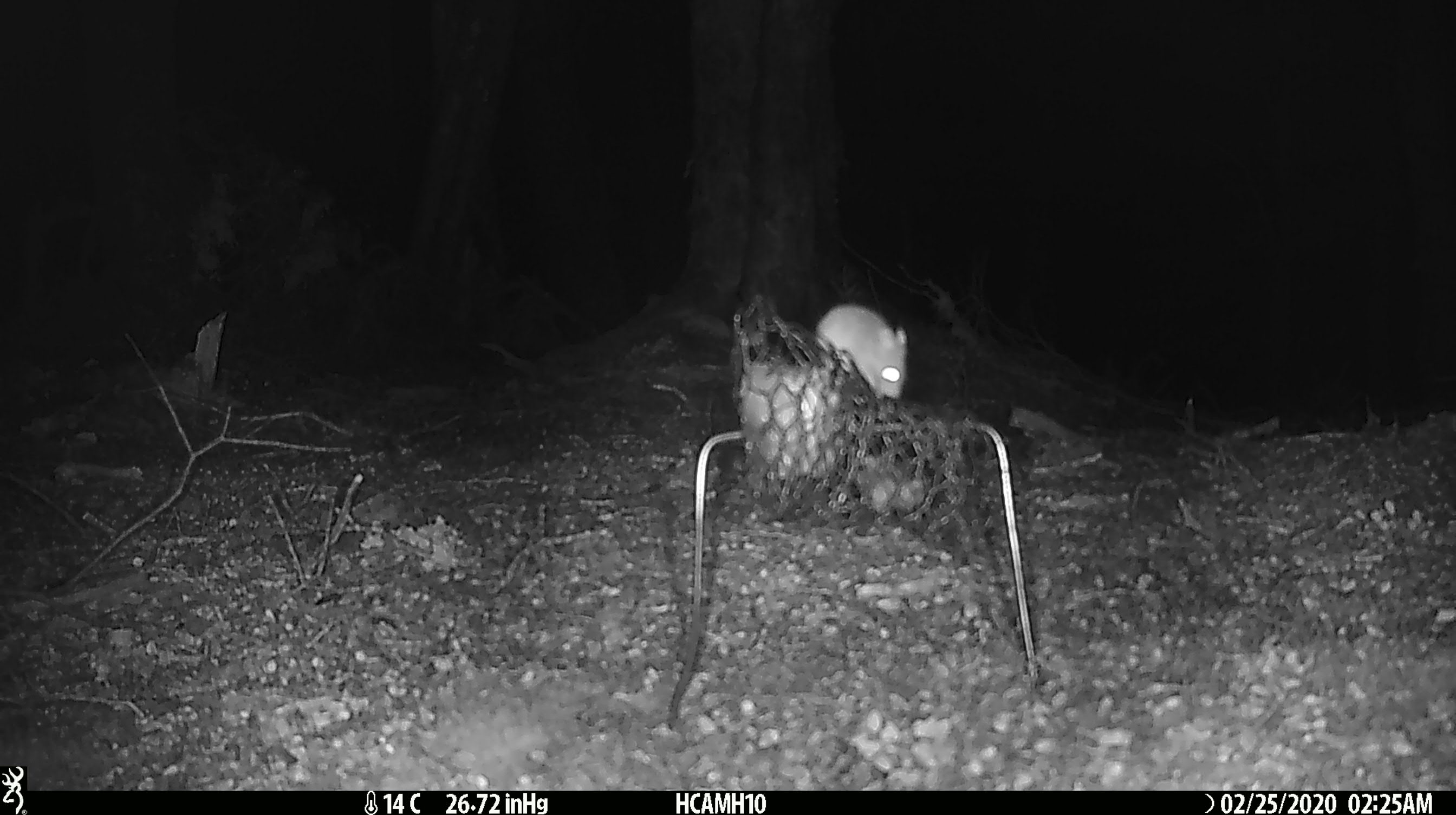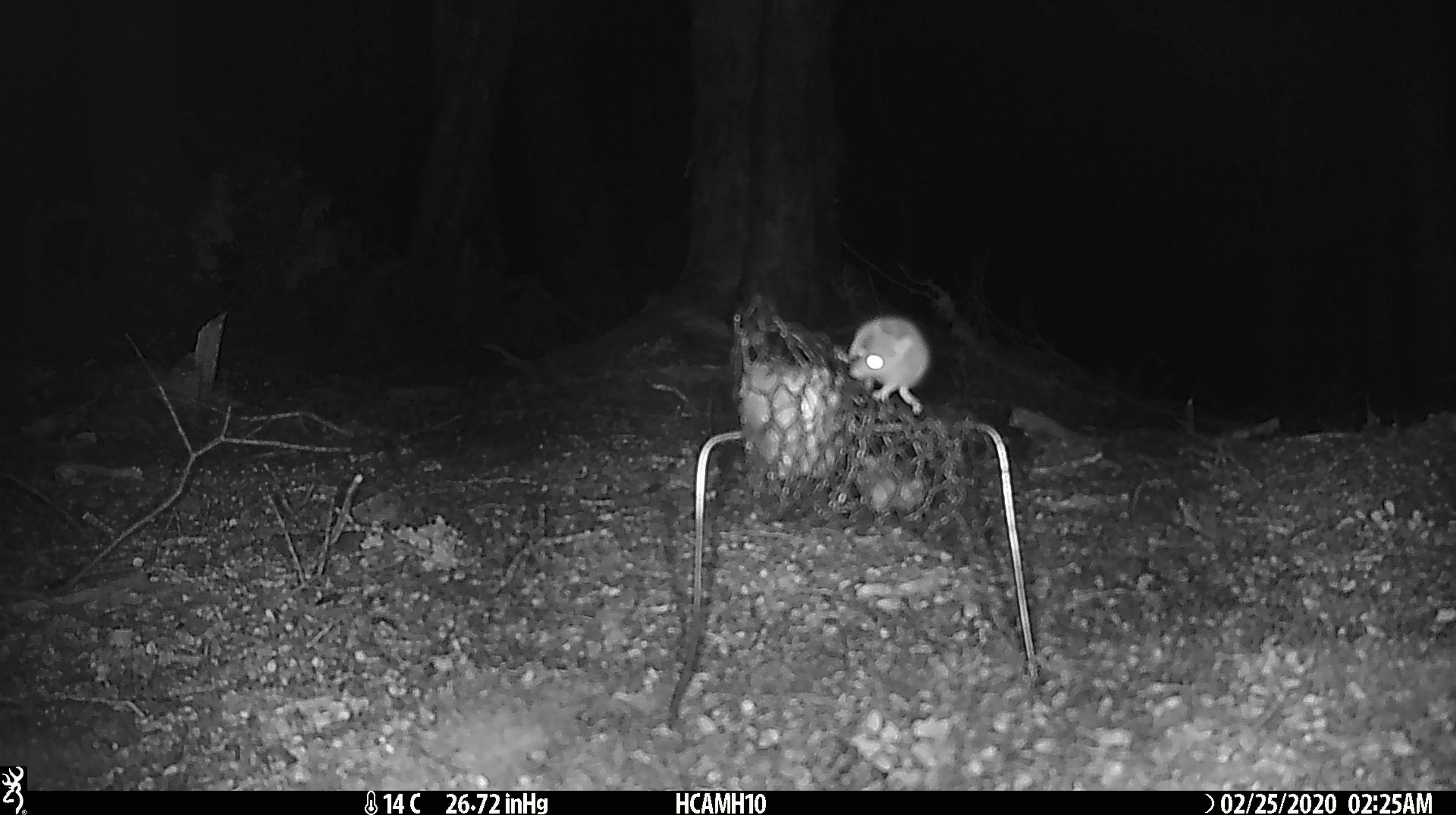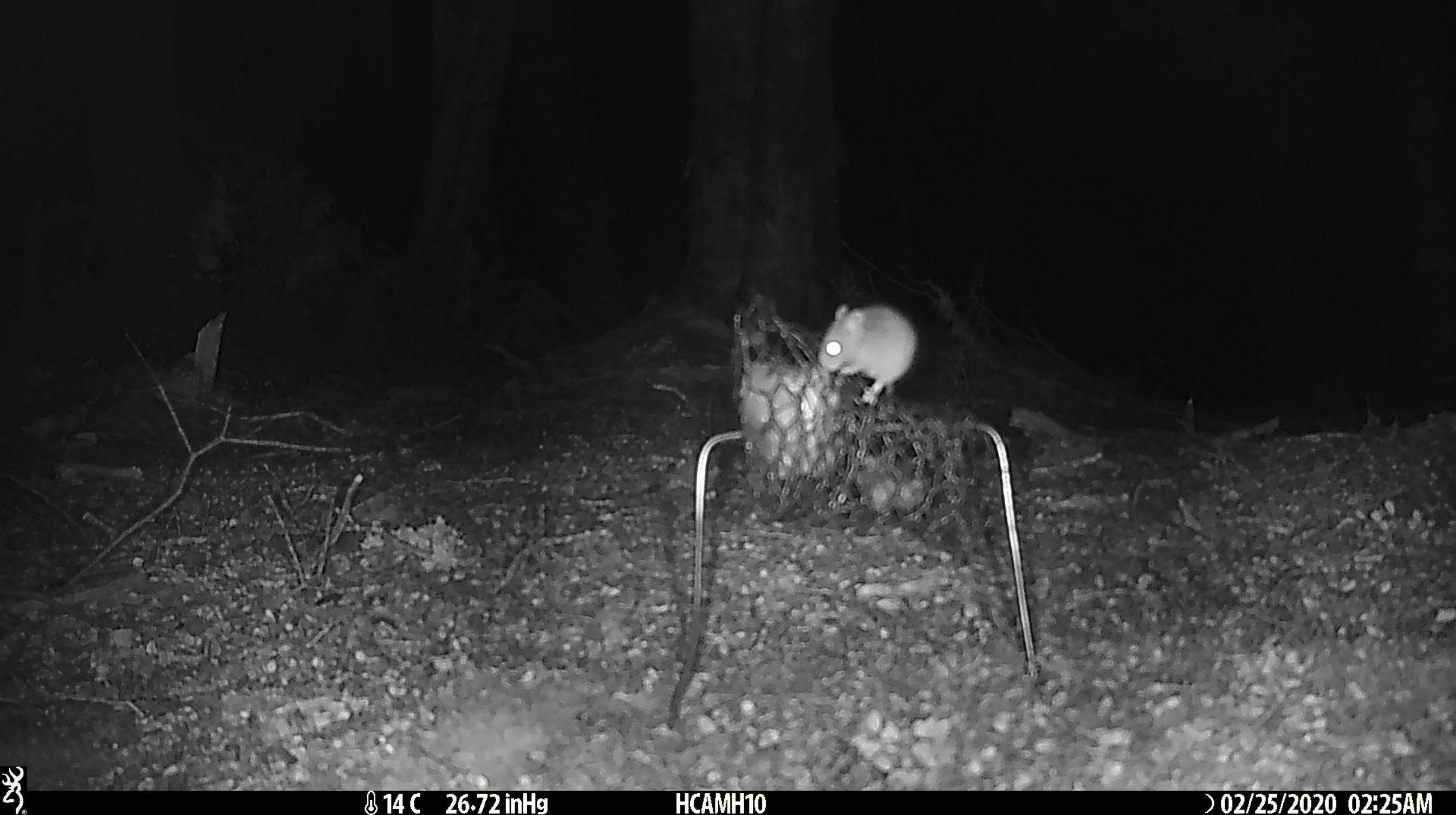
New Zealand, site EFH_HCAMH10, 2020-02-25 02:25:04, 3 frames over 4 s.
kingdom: Animalia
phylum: Chordata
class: Mammalia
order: Rodentia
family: Muridae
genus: Mus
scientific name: Mus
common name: mouse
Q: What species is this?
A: Mouse (Mus).